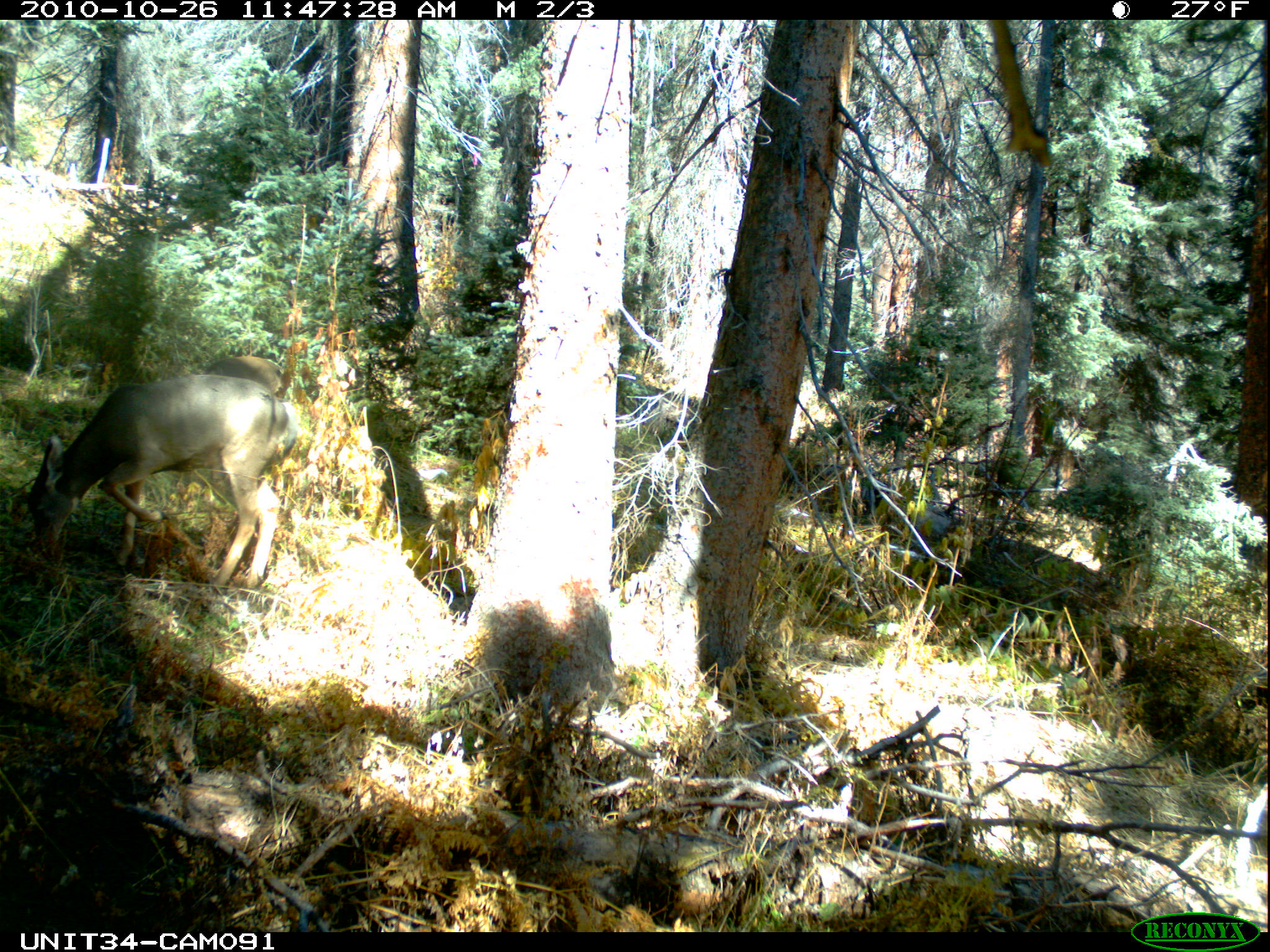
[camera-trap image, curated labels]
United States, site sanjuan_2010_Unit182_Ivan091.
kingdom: Animalia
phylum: Chordata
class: Mammalia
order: Artiodactyla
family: Cervidae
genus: Odocoileus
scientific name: Odocoileus hemionus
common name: mule deer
Odocoileus hemionus (mule deer).